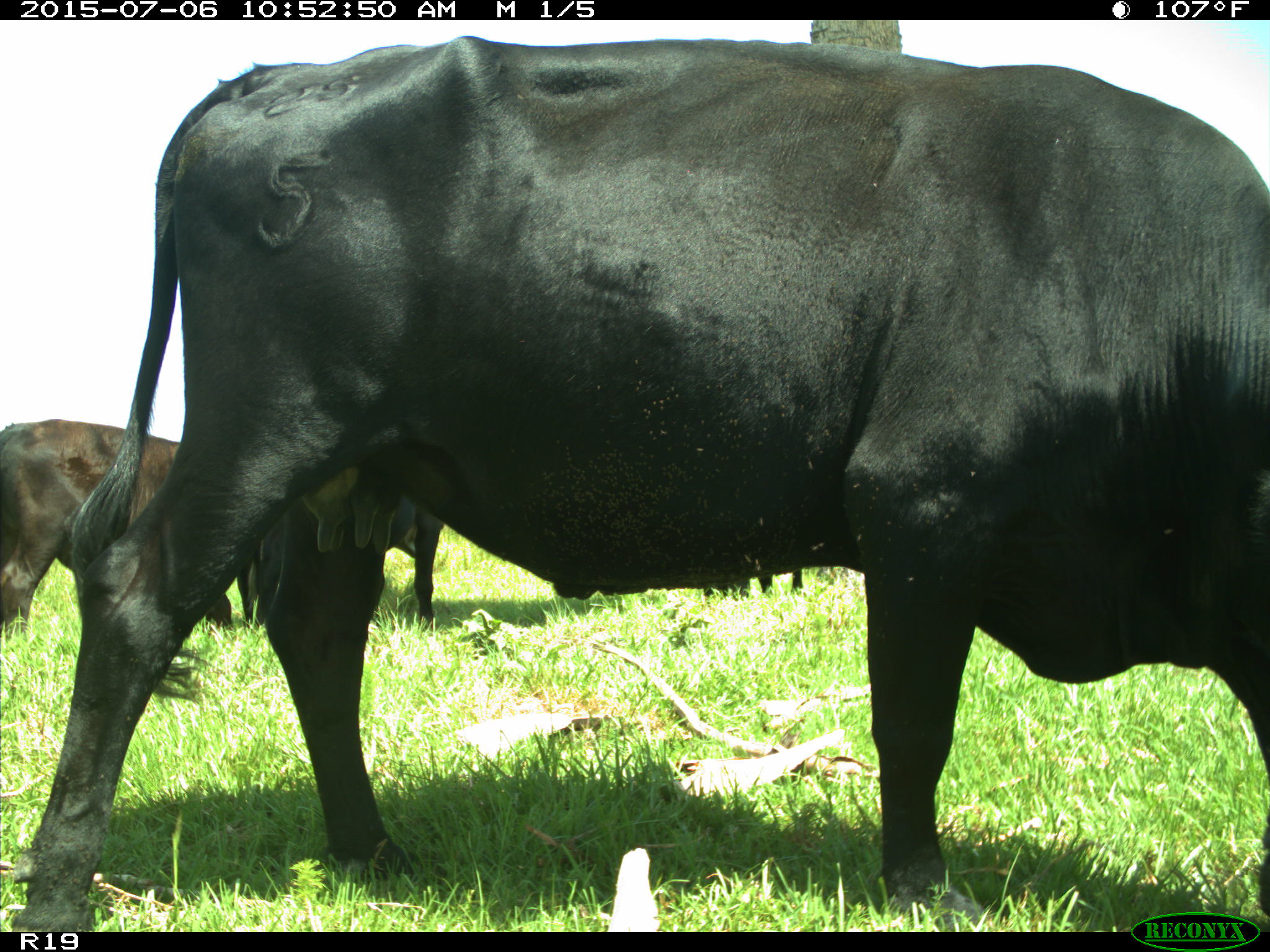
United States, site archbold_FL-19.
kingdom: Animalia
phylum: Chordata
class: Mammalia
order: Artiodactyla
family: Bovidae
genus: Bos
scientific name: Bos taurus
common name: domestic cow